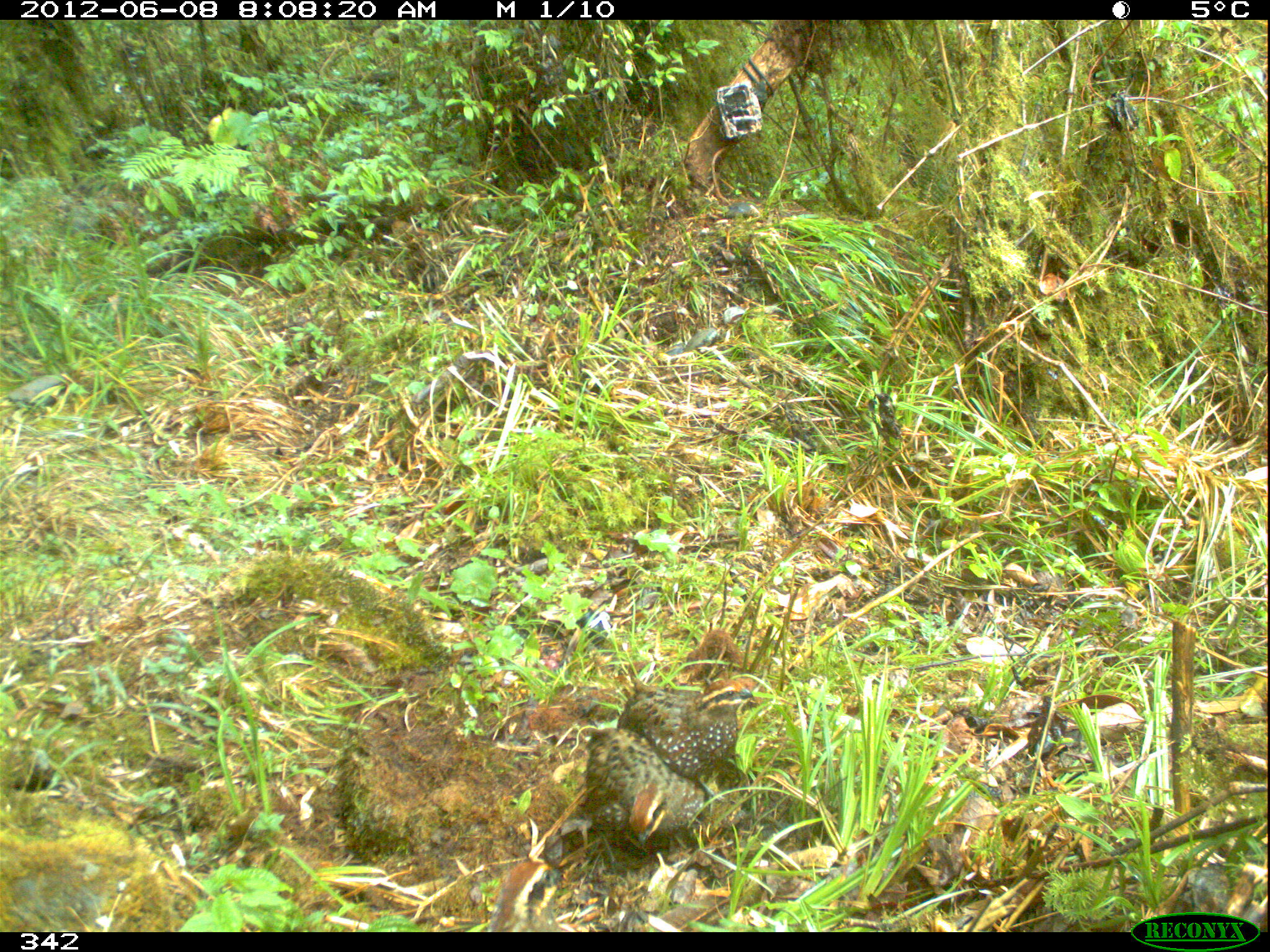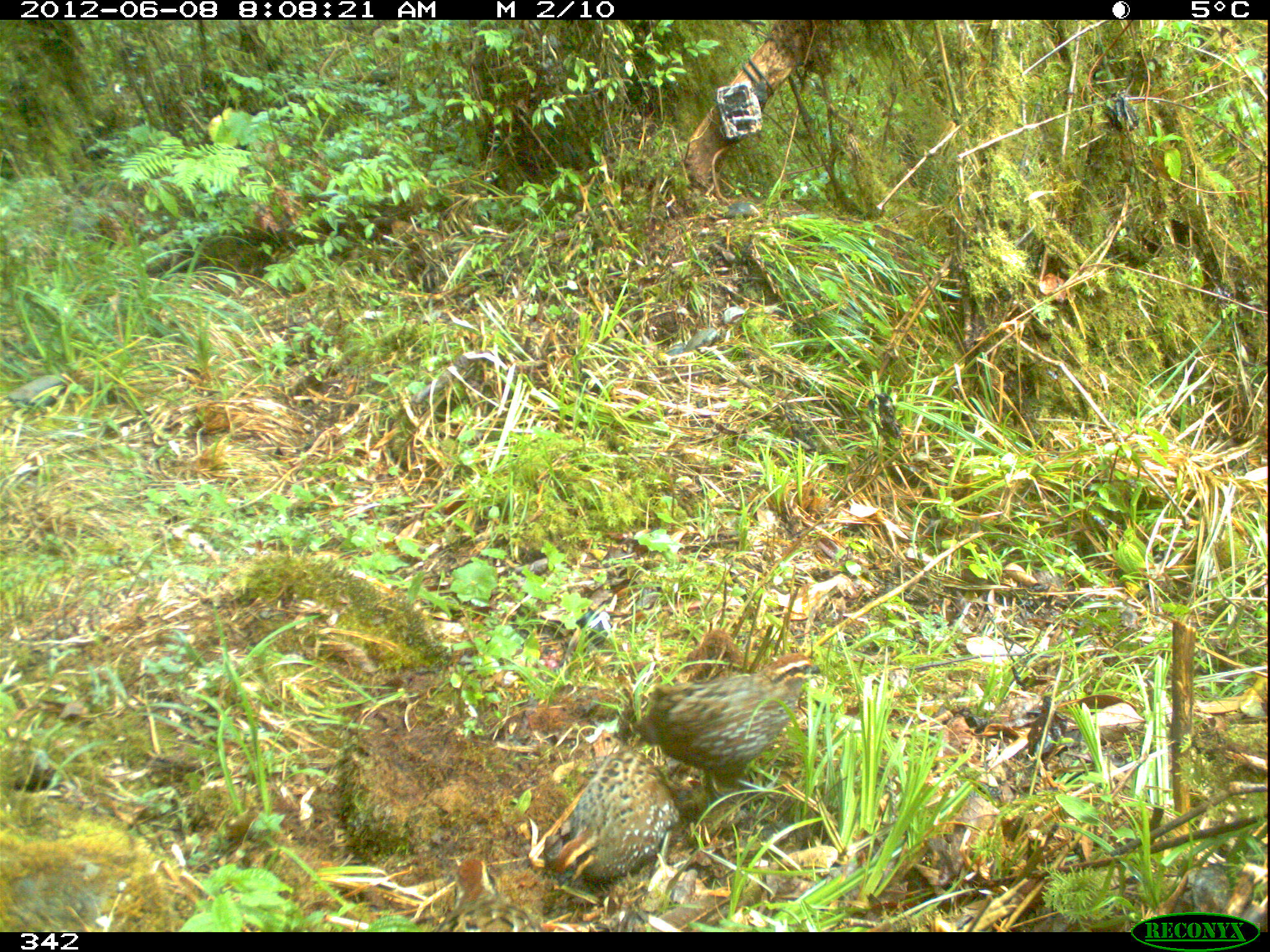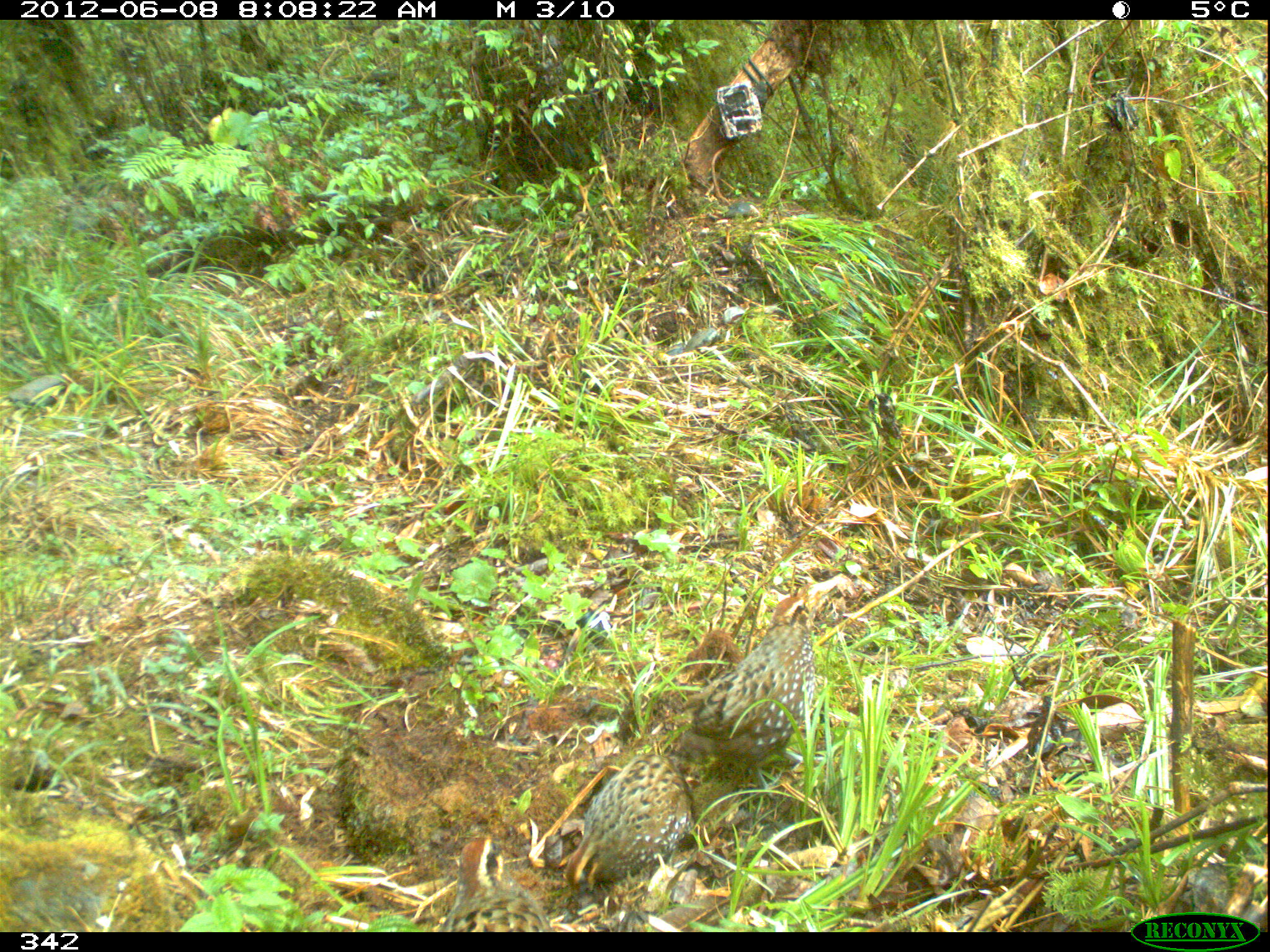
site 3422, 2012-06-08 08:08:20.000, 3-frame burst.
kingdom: Animalia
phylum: Chordata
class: Aves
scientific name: Aves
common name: bird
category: unknown bird